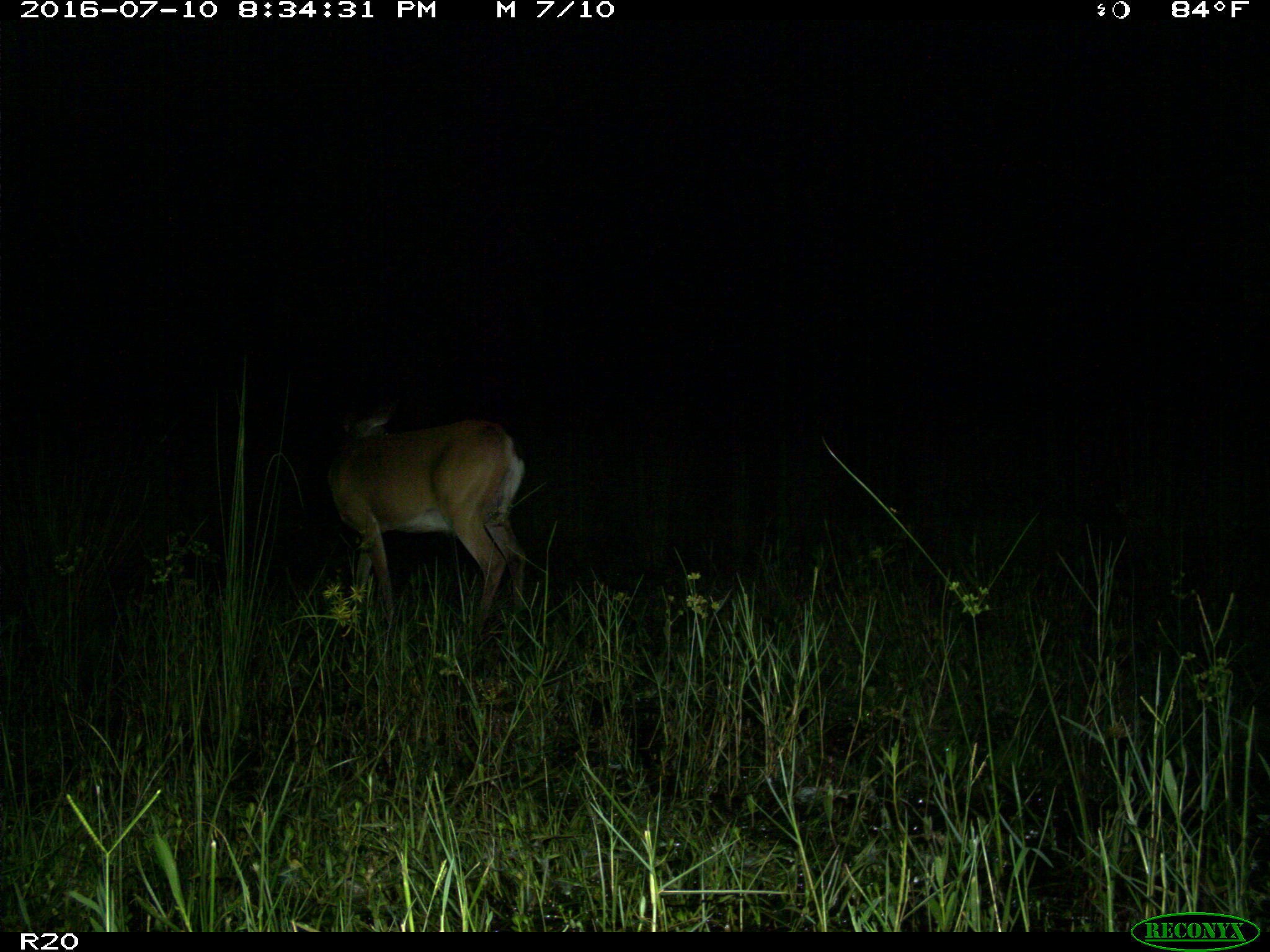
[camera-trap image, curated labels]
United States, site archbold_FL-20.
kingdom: Animalia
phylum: Chordata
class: Mammalia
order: Artiodactyla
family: Cervidae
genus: Odocoileus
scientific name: Odocoileus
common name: deer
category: unidentified deer